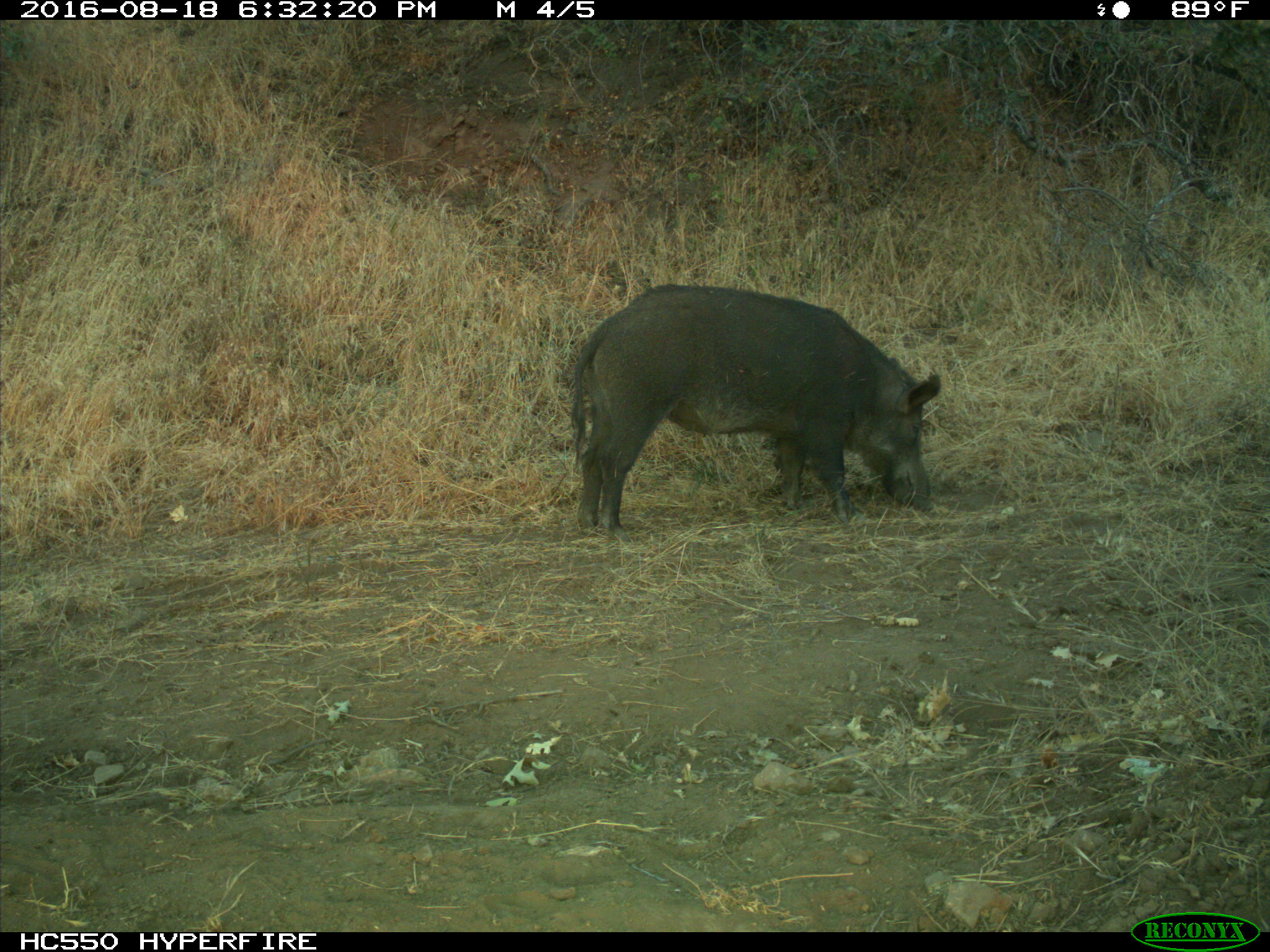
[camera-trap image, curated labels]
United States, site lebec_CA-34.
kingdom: Animalia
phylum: Chordata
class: Mammalia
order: Artiodactyla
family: Suidae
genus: Sus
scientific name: Sus scrofa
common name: wild boar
Sus scrofa (wild boar).